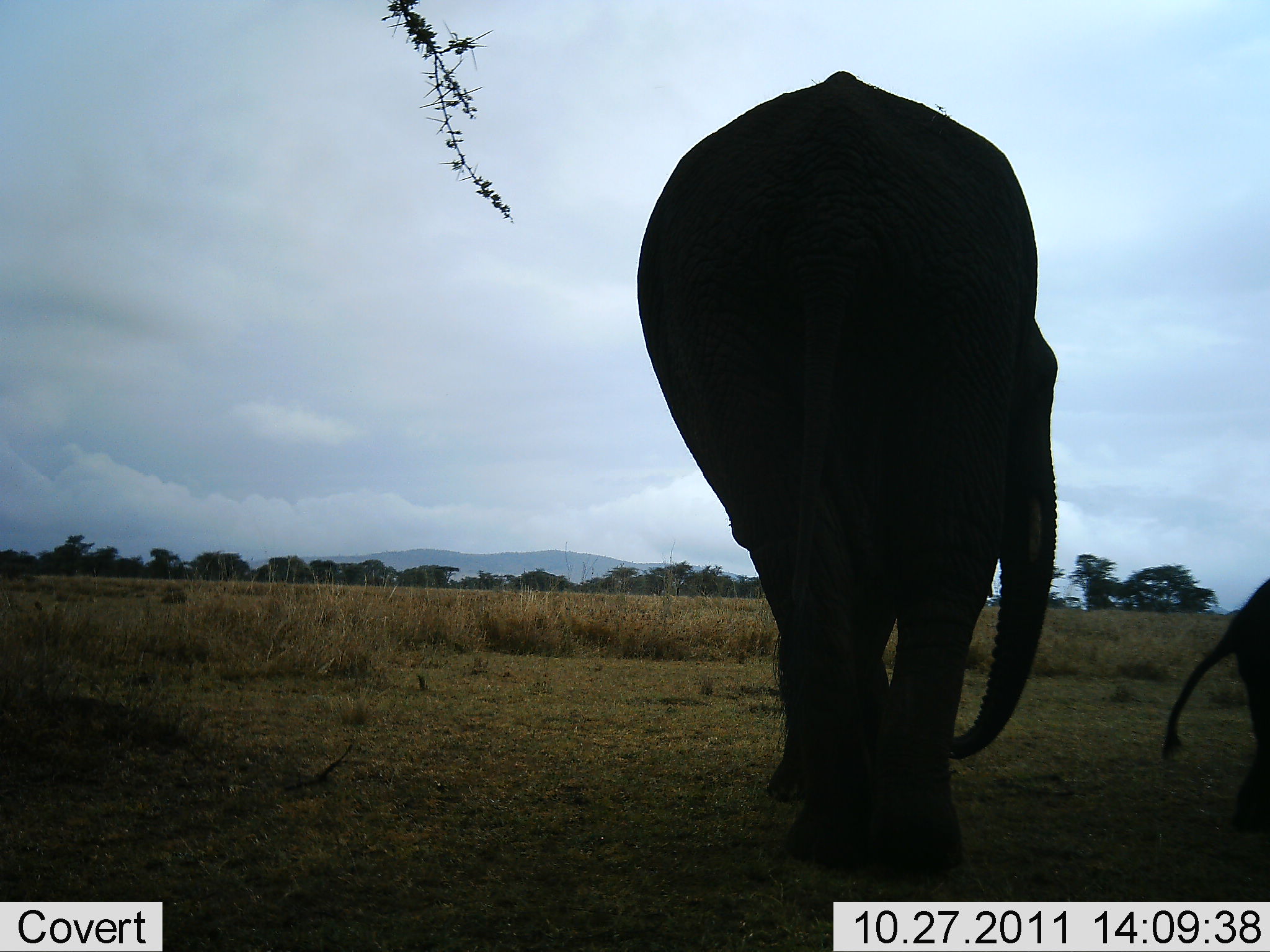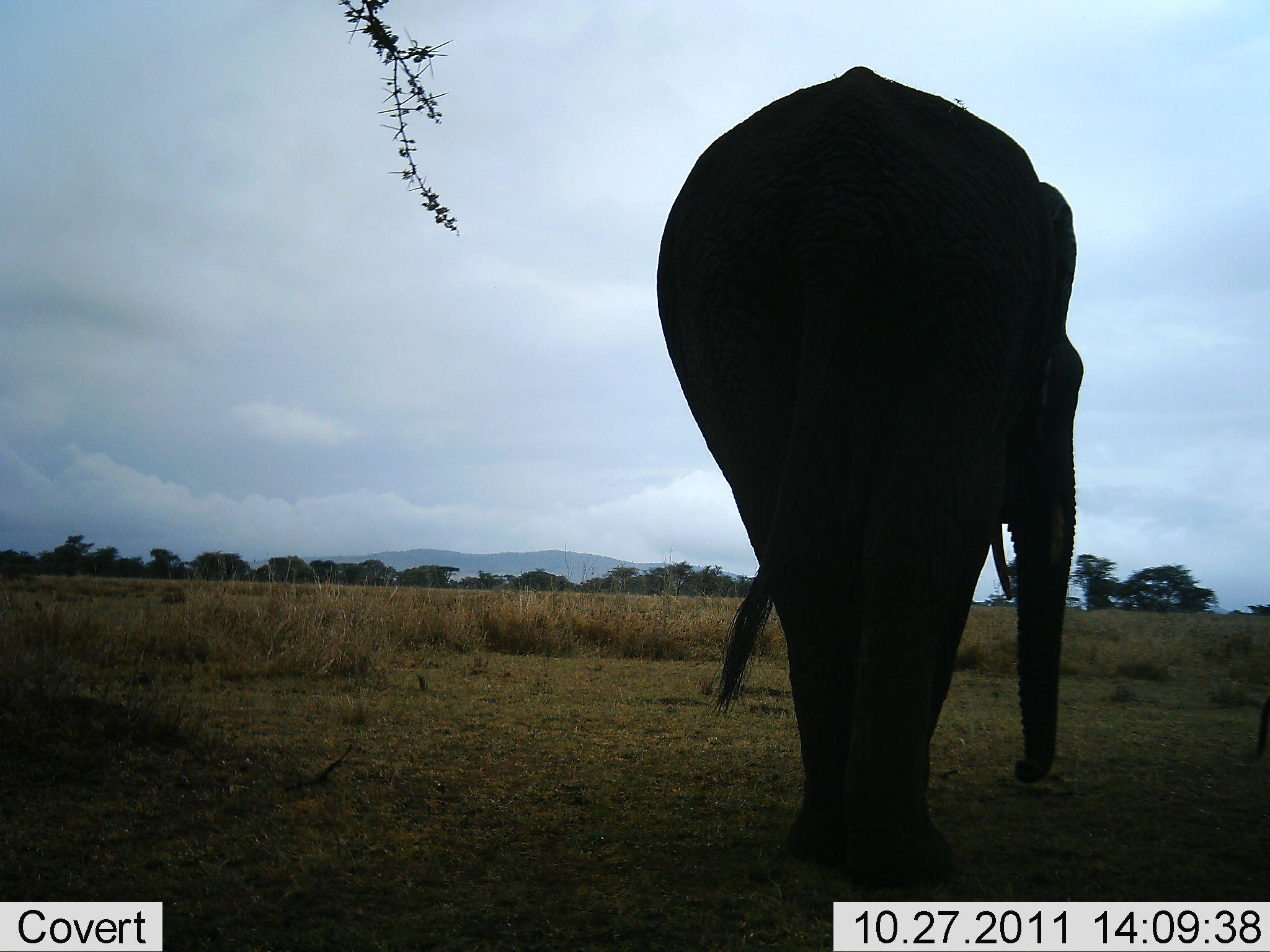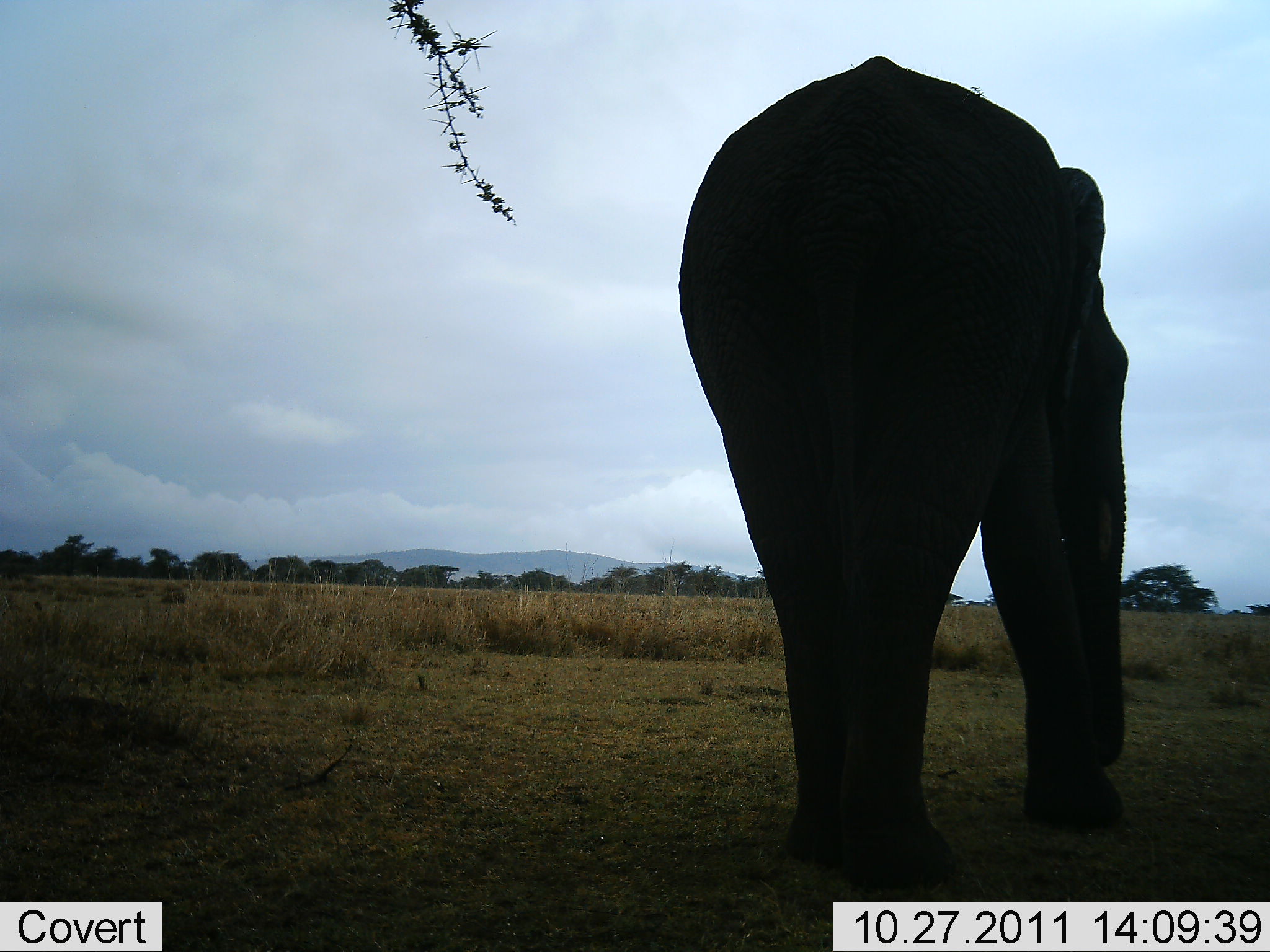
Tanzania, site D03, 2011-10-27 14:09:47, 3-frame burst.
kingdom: Animalia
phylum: Chordata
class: Mammalia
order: Proboscidea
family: Elephantidae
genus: Loxodonta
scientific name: Loxodonta africana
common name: african bush elephant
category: elephant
Elephant (african bush elephant) (Loxodonta africana), count 2. Behavior (volunteer vote fractions): standing 60%, resting 0%, moving 53%, interacting 0%. Young present (vote fraction): 87%. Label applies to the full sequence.